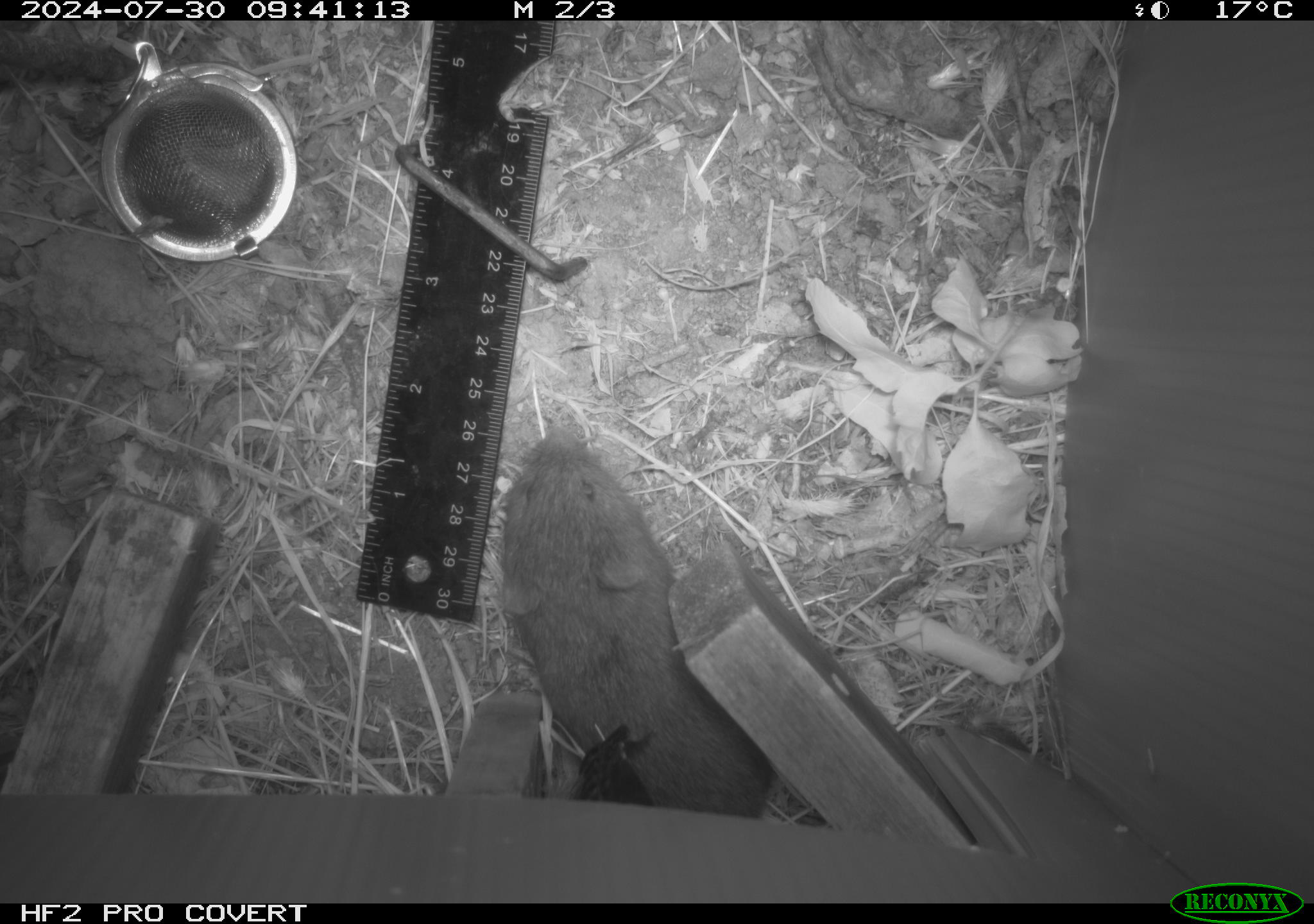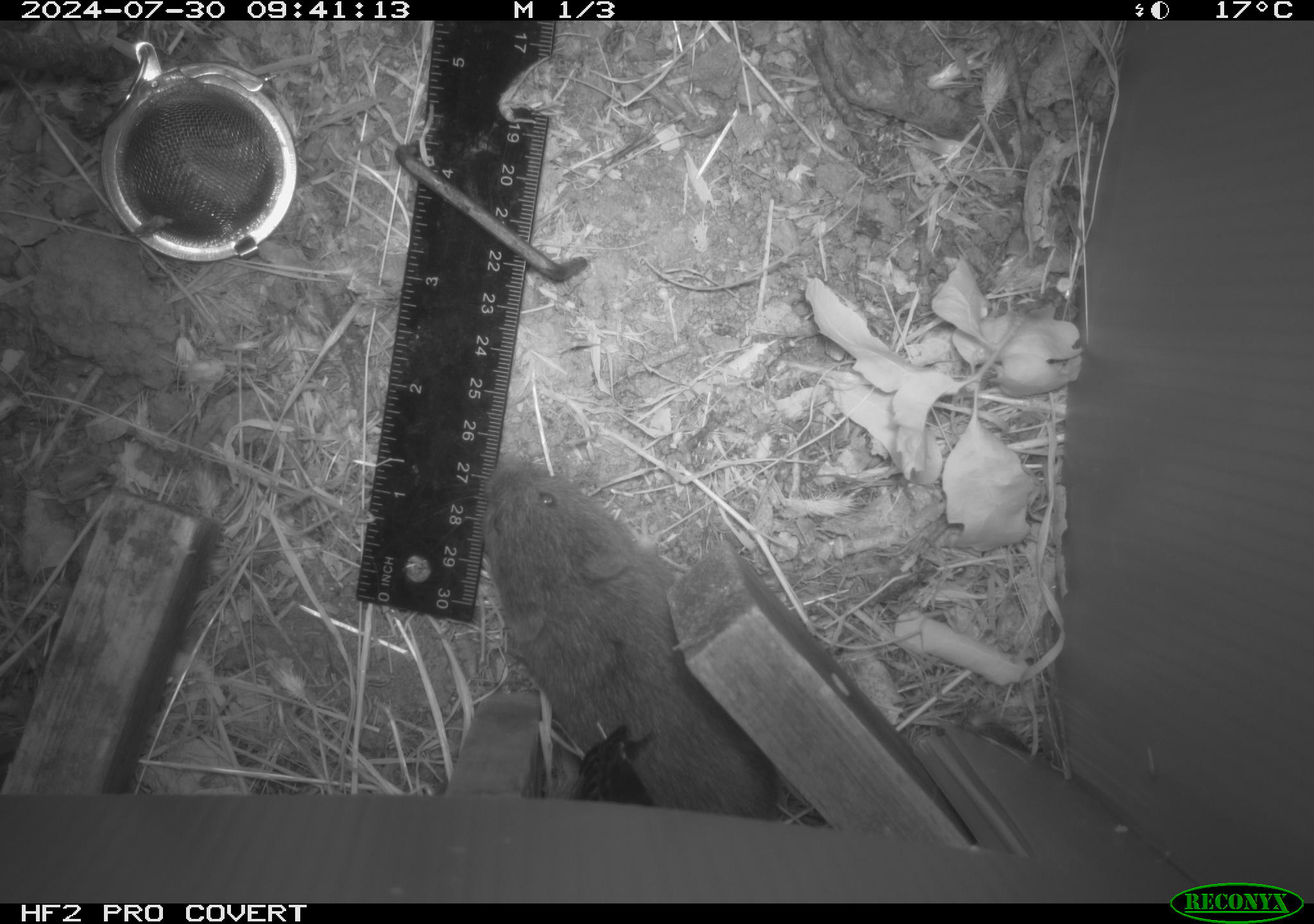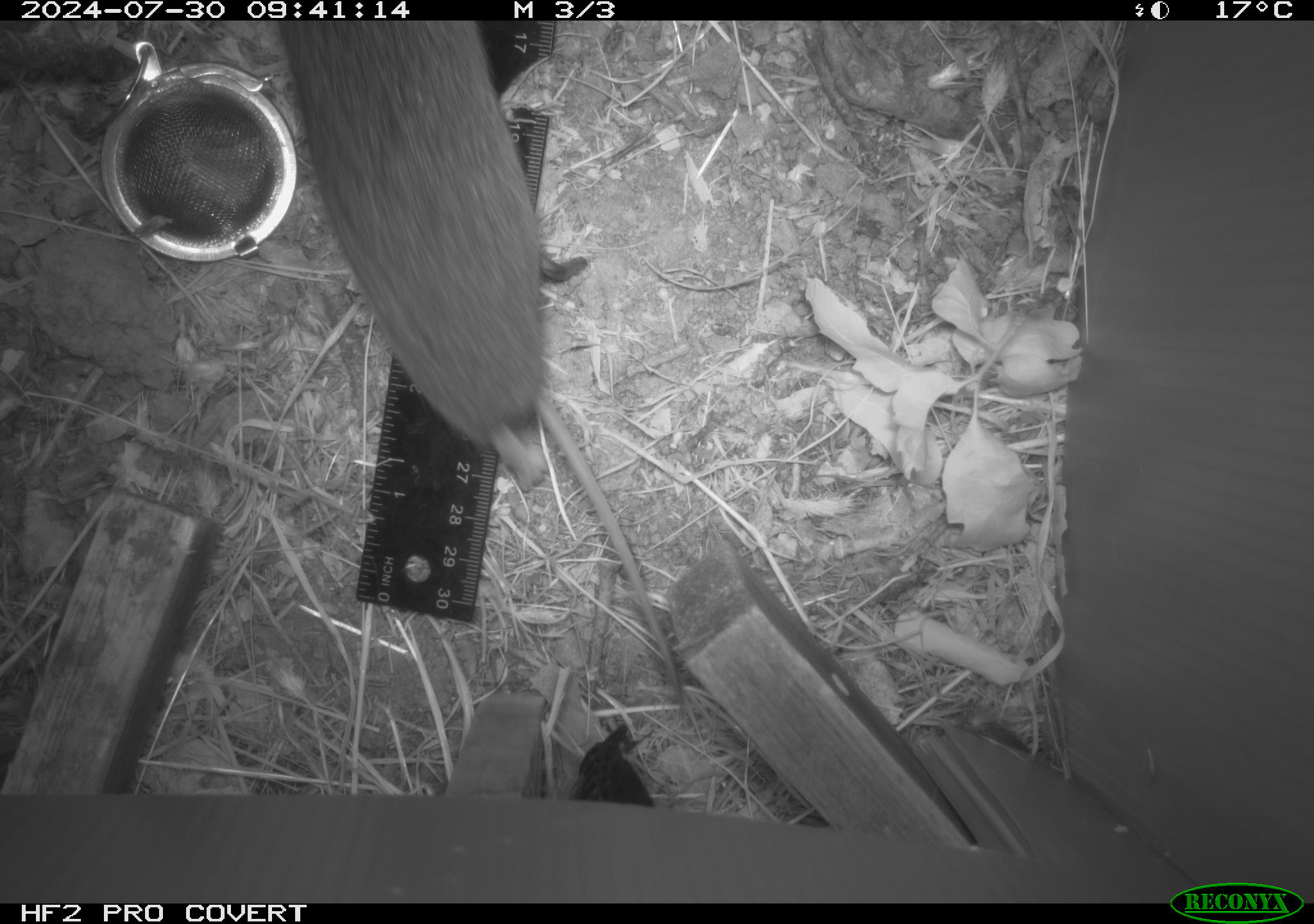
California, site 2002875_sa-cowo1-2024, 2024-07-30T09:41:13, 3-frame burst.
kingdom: Animalia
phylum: Chordata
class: Mammalia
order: Rodentia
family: Cricetidae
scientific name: Arvicolinae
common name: voles, lemmings, and muskrats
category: arvicolinae subfamily